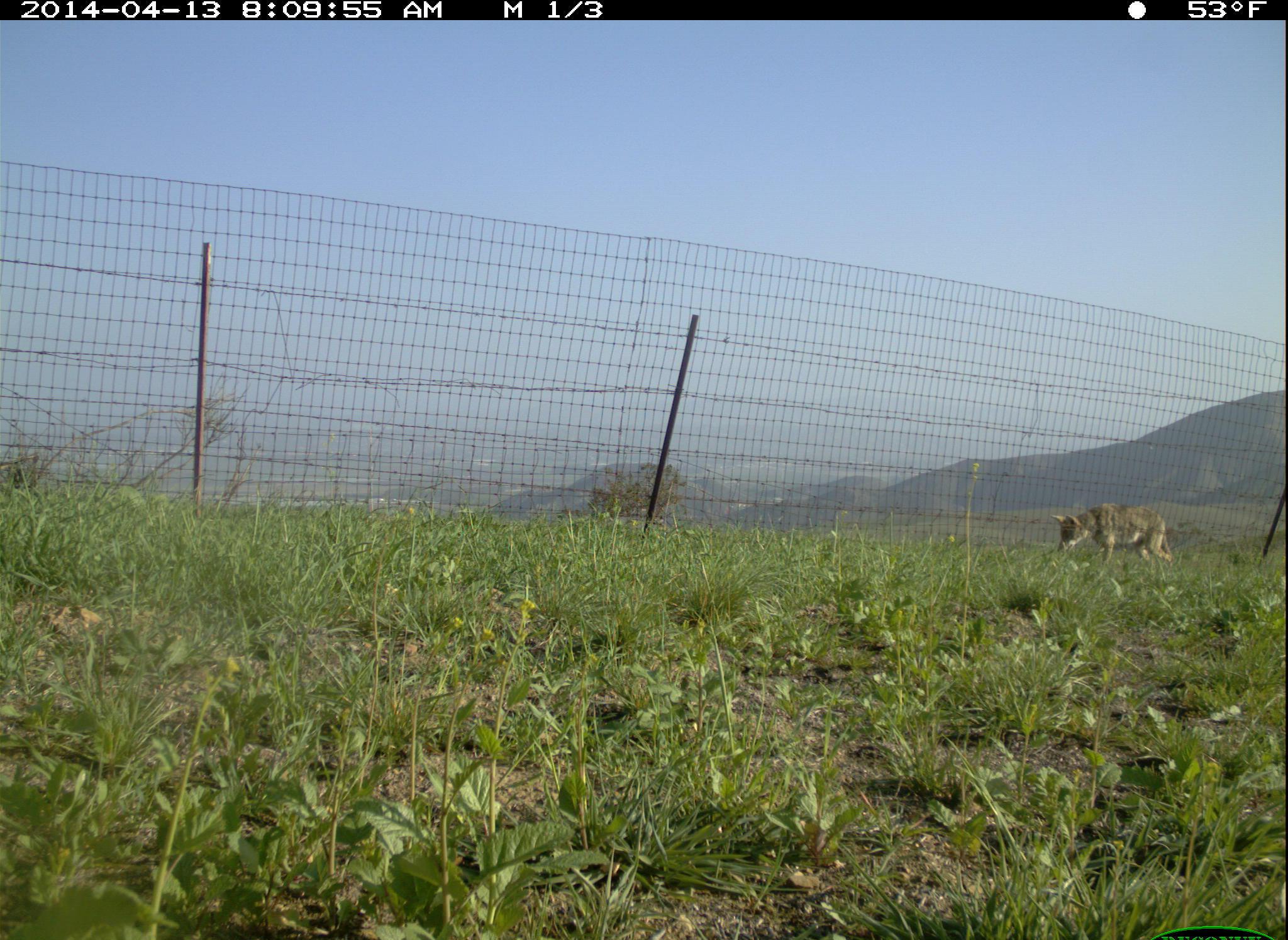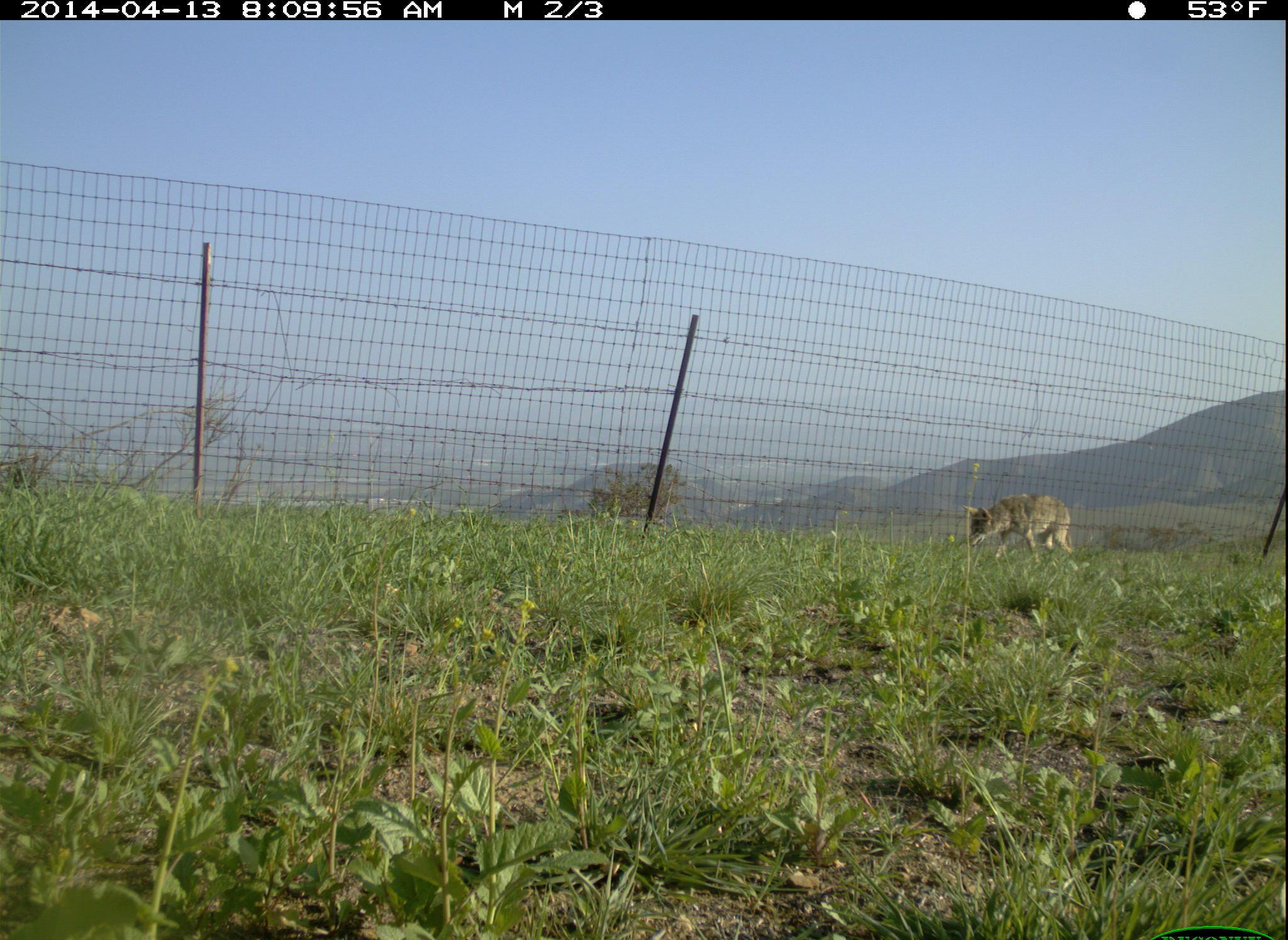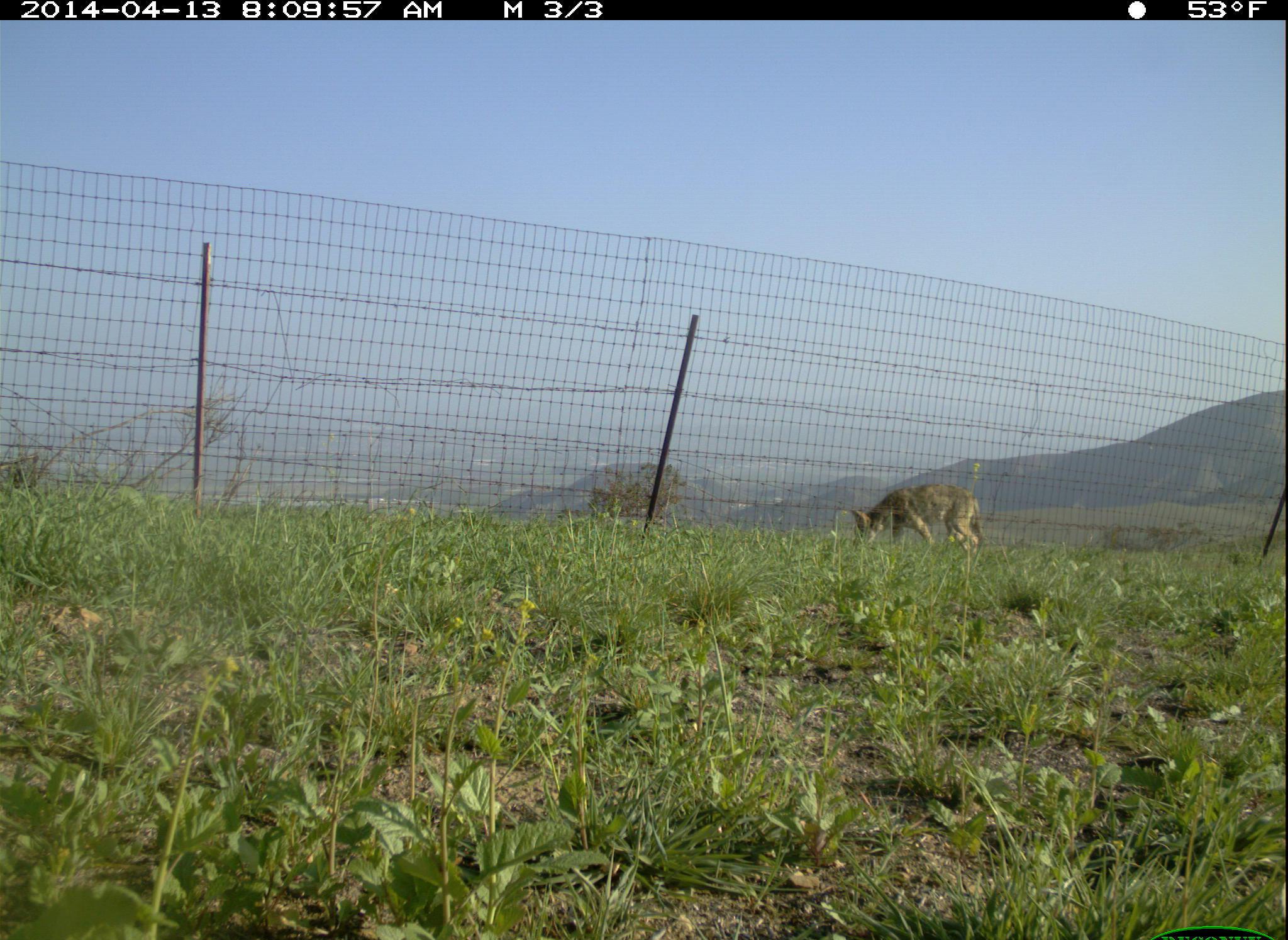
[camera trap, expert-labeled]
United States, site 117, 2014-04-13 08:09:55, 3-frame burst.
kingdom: Animalia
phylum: Chordata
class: Mammalia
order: Carnivora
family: Canidae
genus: Canis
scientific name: Canis latrans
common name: coyote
Coyote (Canis latrans).